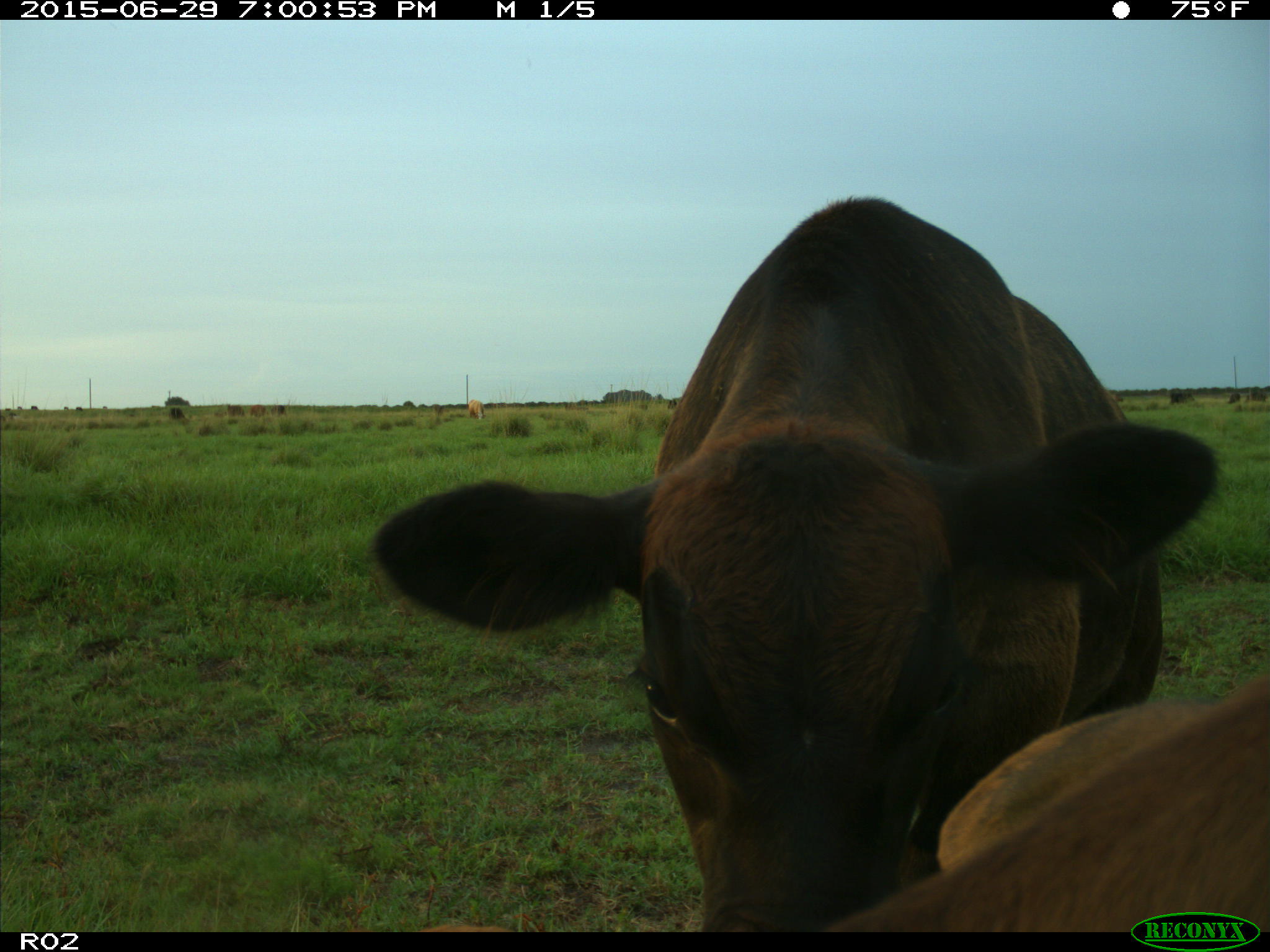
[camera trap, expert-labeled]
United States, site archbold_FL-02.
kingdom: Animalia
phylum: Chordata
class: Mammalia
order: Artiodactyla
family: Bovidae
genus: Bos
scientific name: Bos taurus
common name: domestic cow